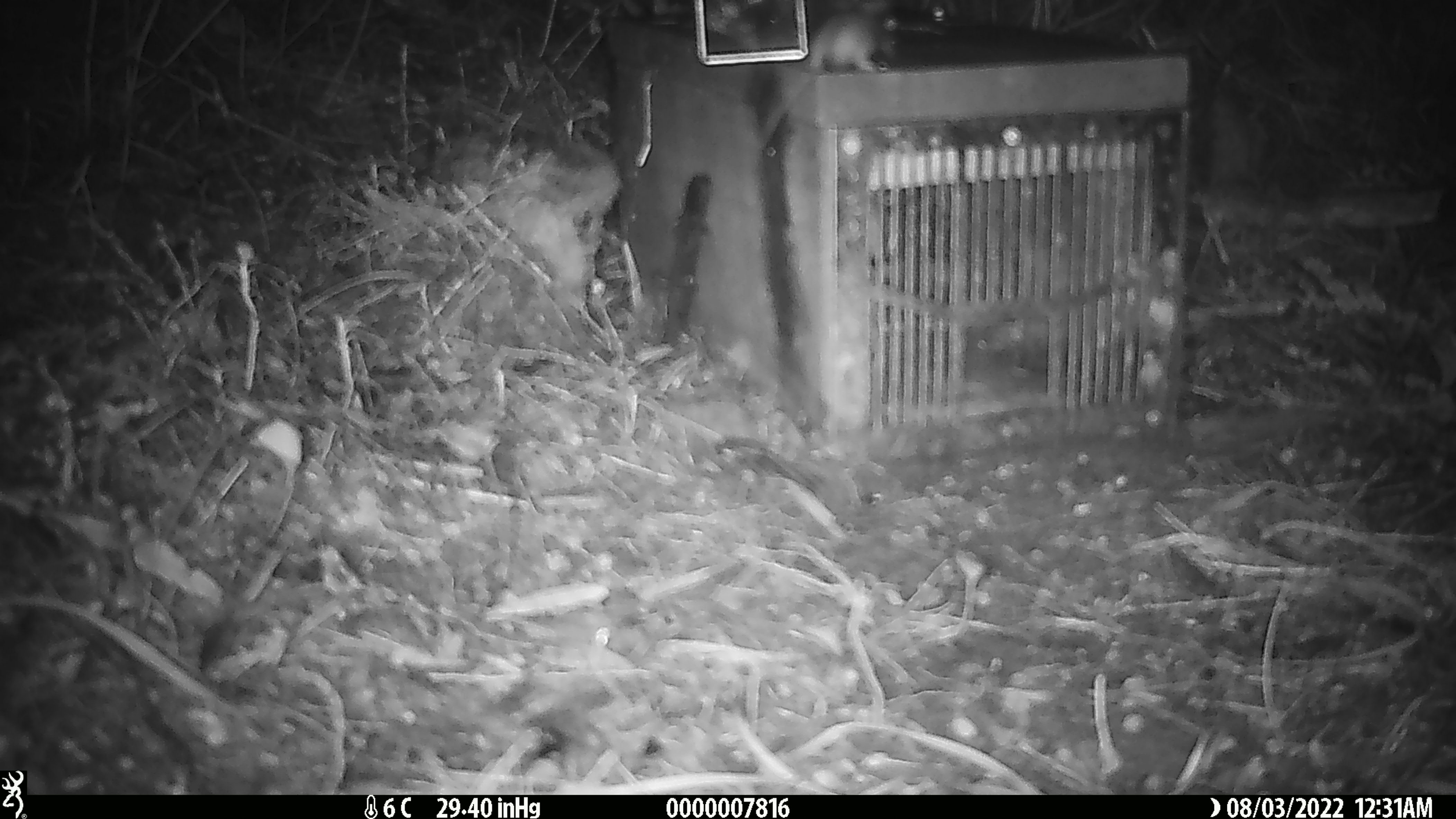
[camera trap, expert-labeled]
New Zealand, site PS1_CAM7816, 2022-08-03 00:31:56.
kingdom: Animalia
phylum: Chordata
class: Mammalia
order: Rodentia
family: Muridae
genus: Mus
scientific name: Mus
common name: mouse